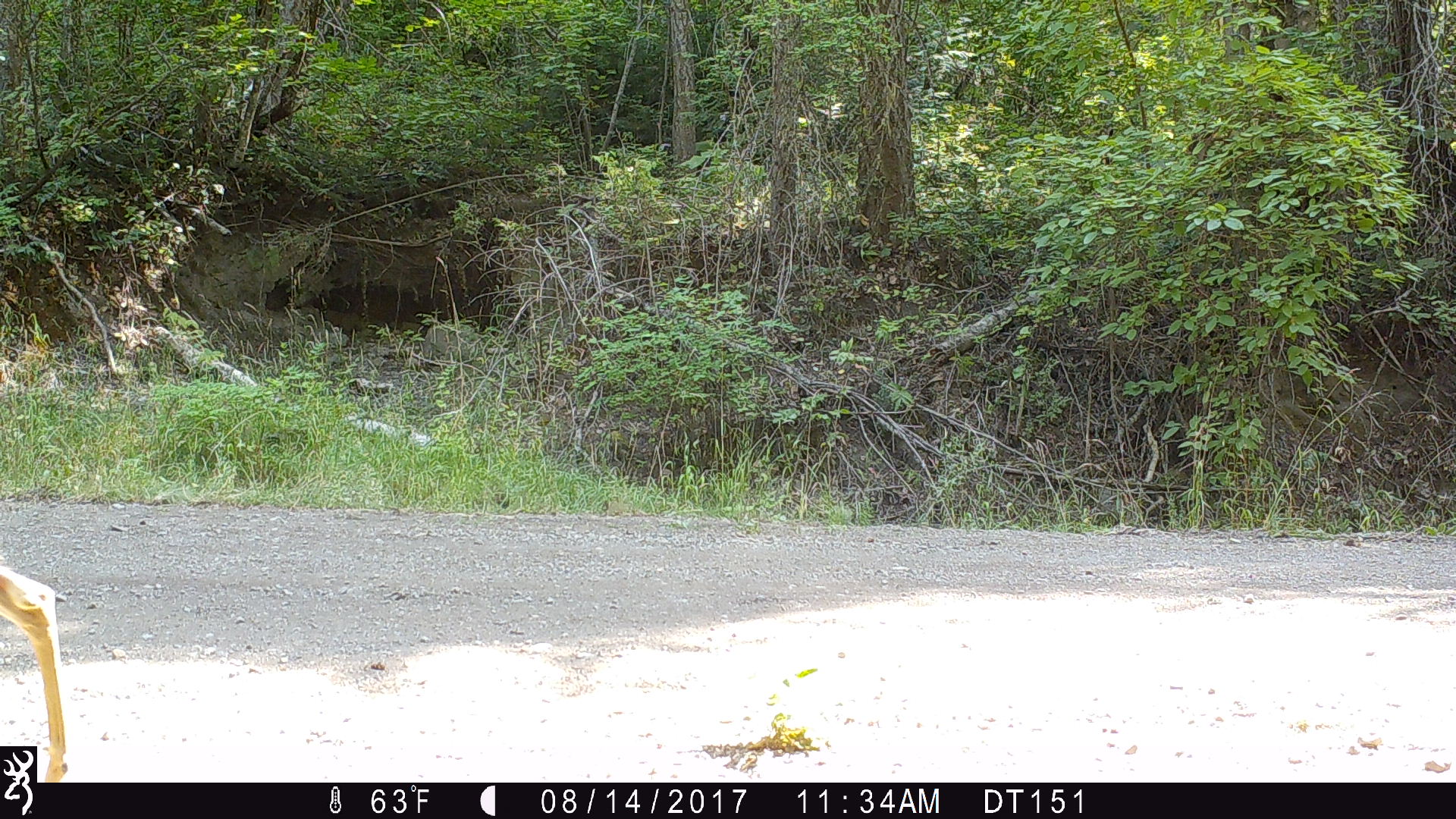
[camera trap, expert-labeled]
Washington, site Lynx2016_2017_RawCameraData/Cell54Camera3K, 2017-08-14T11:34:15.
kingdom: Animalia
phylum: Chordata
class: Mammalia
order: Artiodactyla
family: Cervidae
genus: Odocoileus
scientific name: Odocoileus virginianus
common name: white-tailed deer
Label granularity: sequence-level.